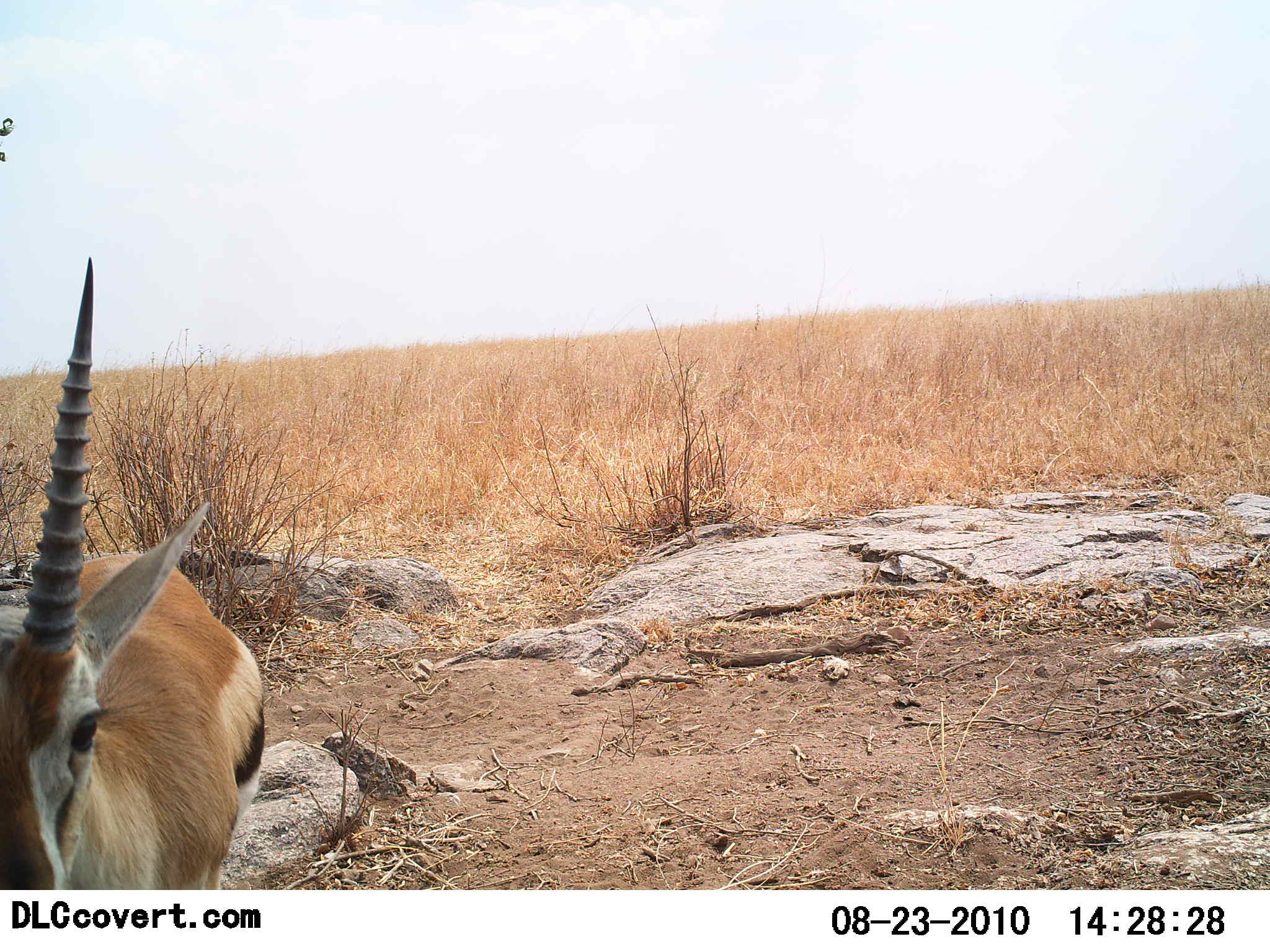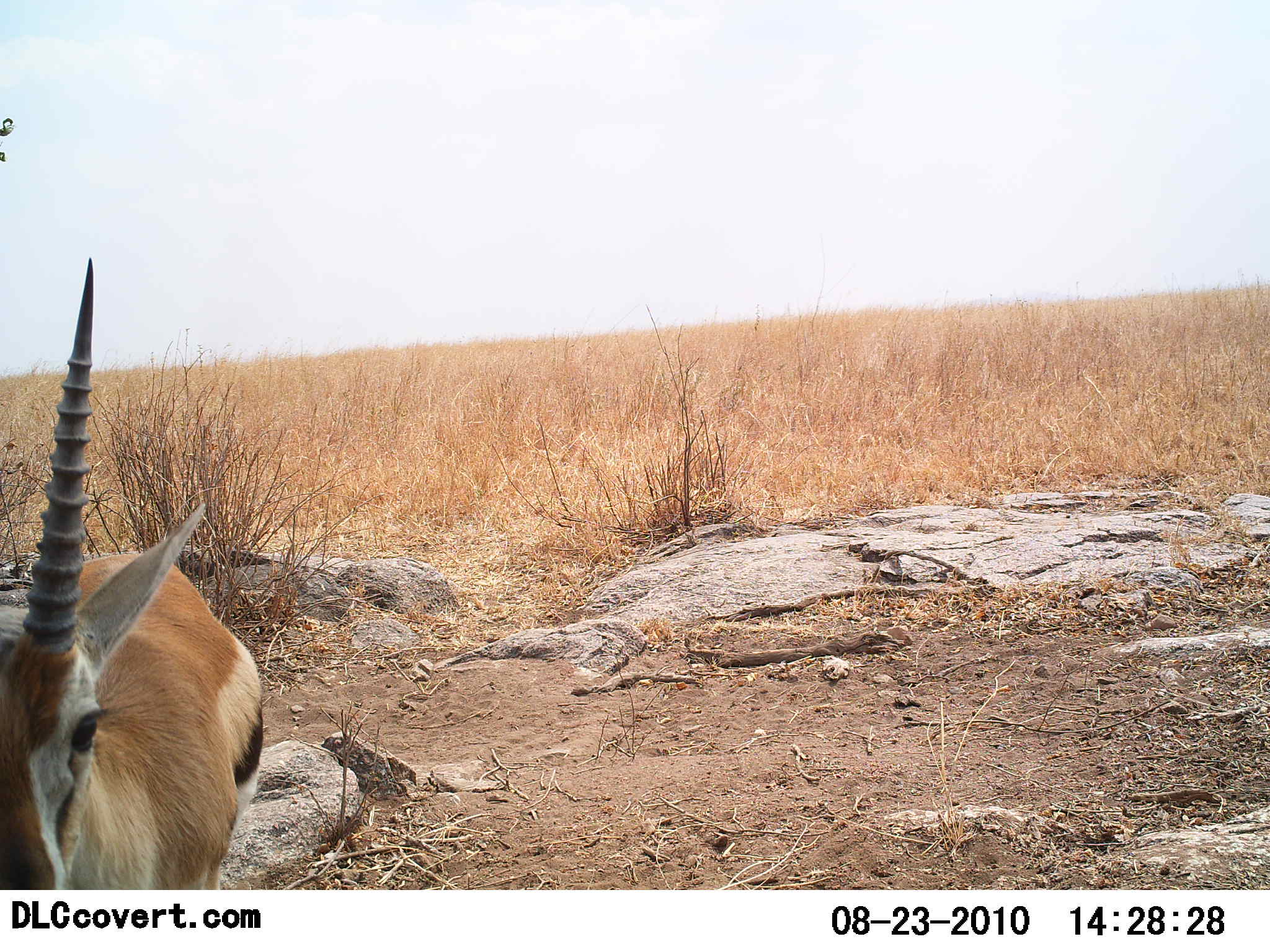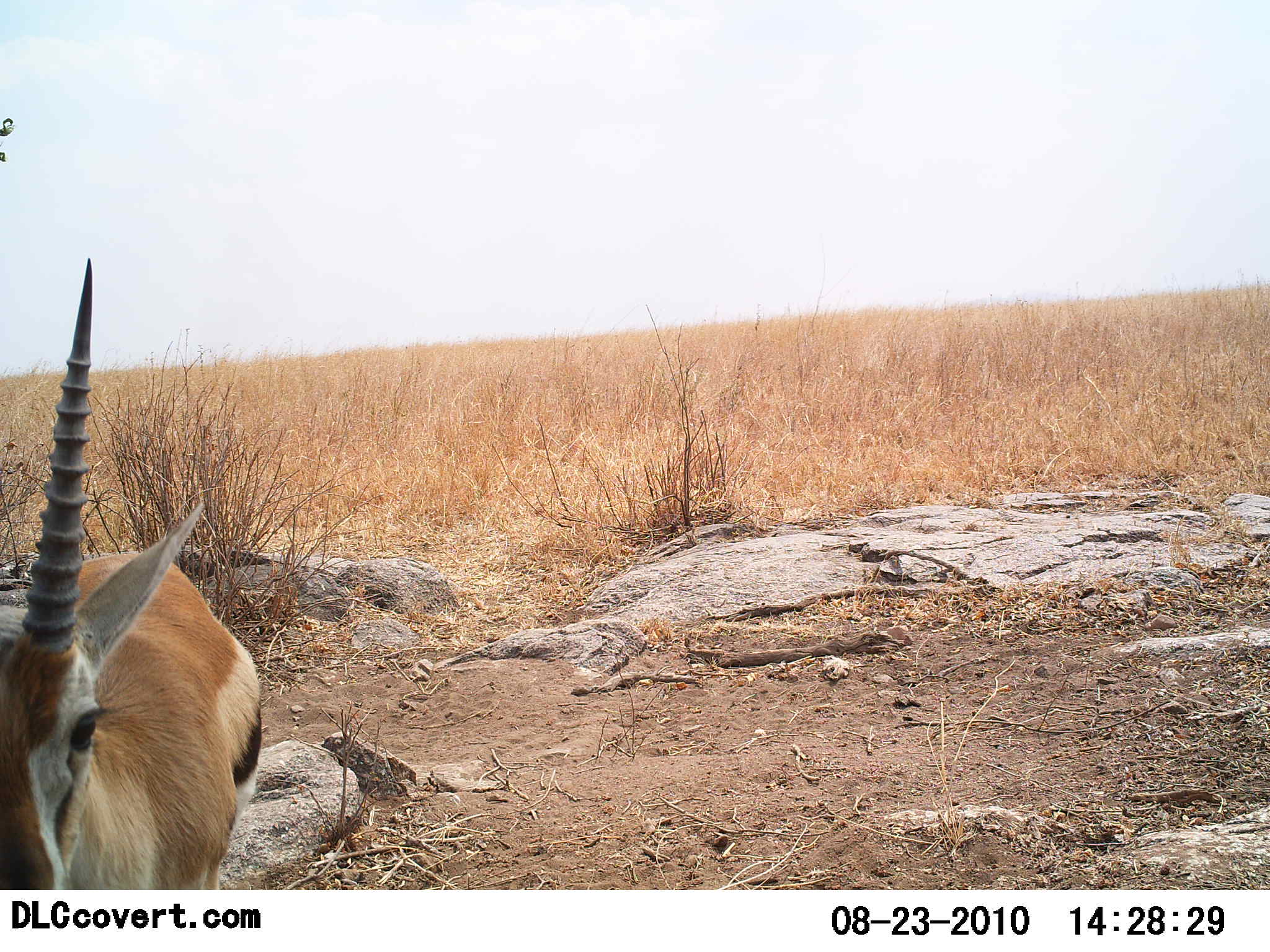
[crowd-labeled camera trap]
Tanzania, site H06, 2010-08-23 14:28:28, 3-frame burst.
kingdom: Animalia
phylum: Chordata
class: Mammalia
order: Artiodactyla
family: Bovidae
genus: Eudorcas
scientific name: Eudorcas thomsonii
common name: thomson's gazelle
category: gazellethomsons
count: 1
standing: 92%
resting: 8%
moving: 8%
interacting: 0%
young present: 0%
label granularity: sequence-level